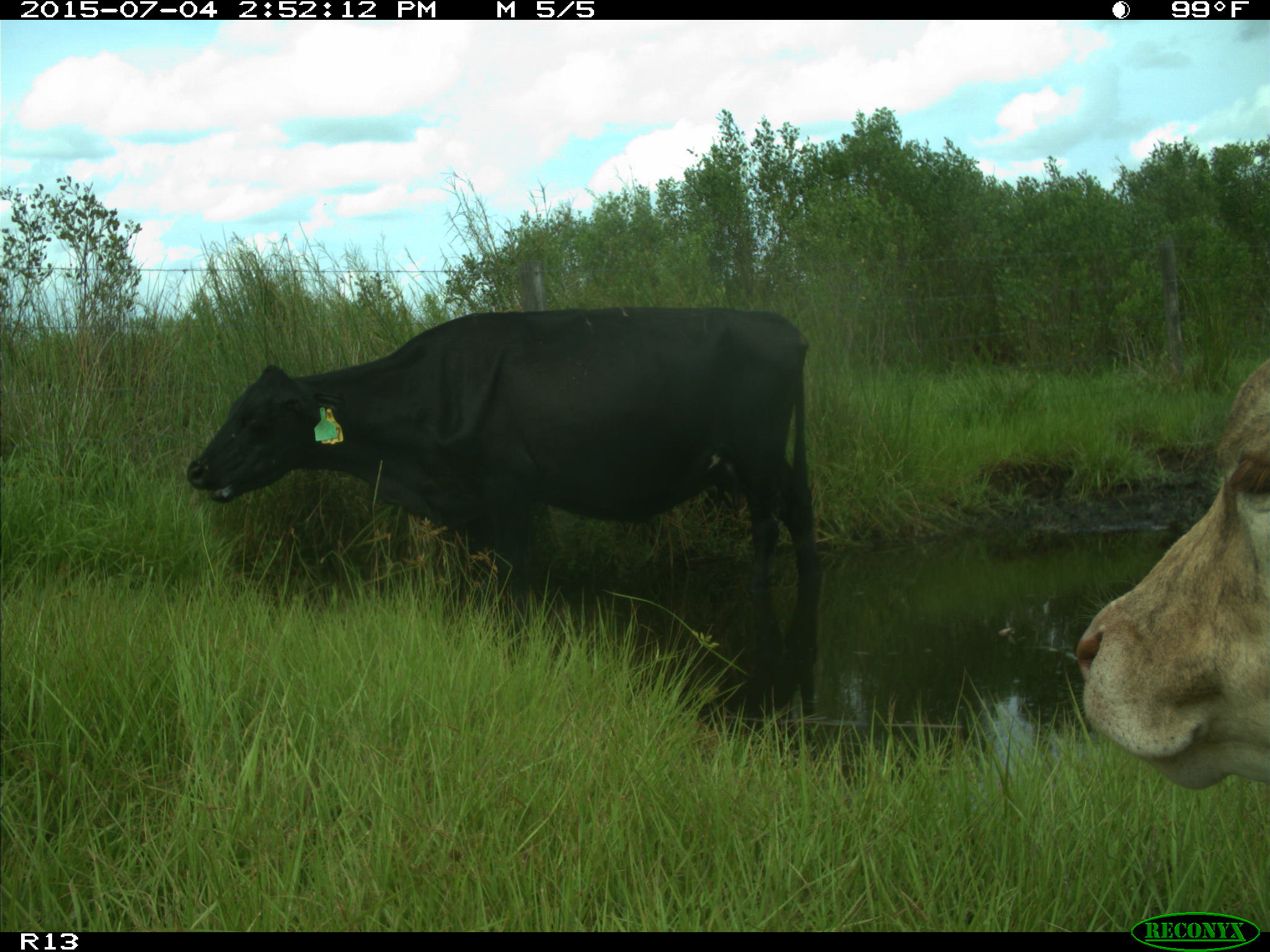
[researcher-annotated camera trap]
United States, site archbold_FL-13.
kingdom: Animalia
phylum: Chordata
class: Mammalia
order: Artiodactyla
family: Bovidae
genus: Bos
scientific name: Bos taurus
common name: domestic cow